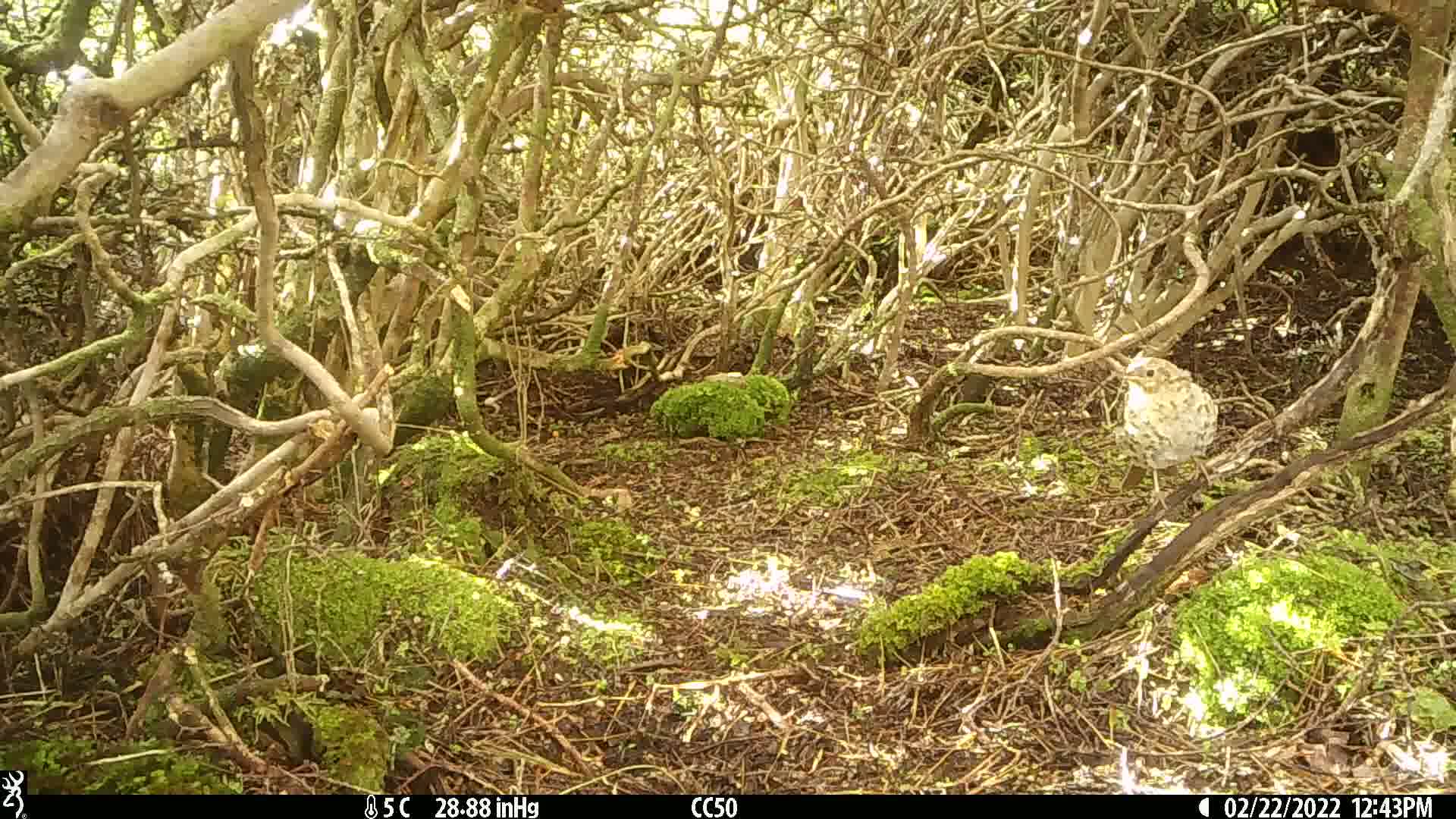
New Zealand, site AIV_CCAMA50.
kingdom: Animalia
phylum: Chordata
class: Aves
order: Passeriformes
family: Turdidae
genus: Turdus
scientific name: Turdus philomelos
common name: song thrush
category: thrush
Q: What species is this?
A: Thrush (song thrush) (Turdus philomelos).